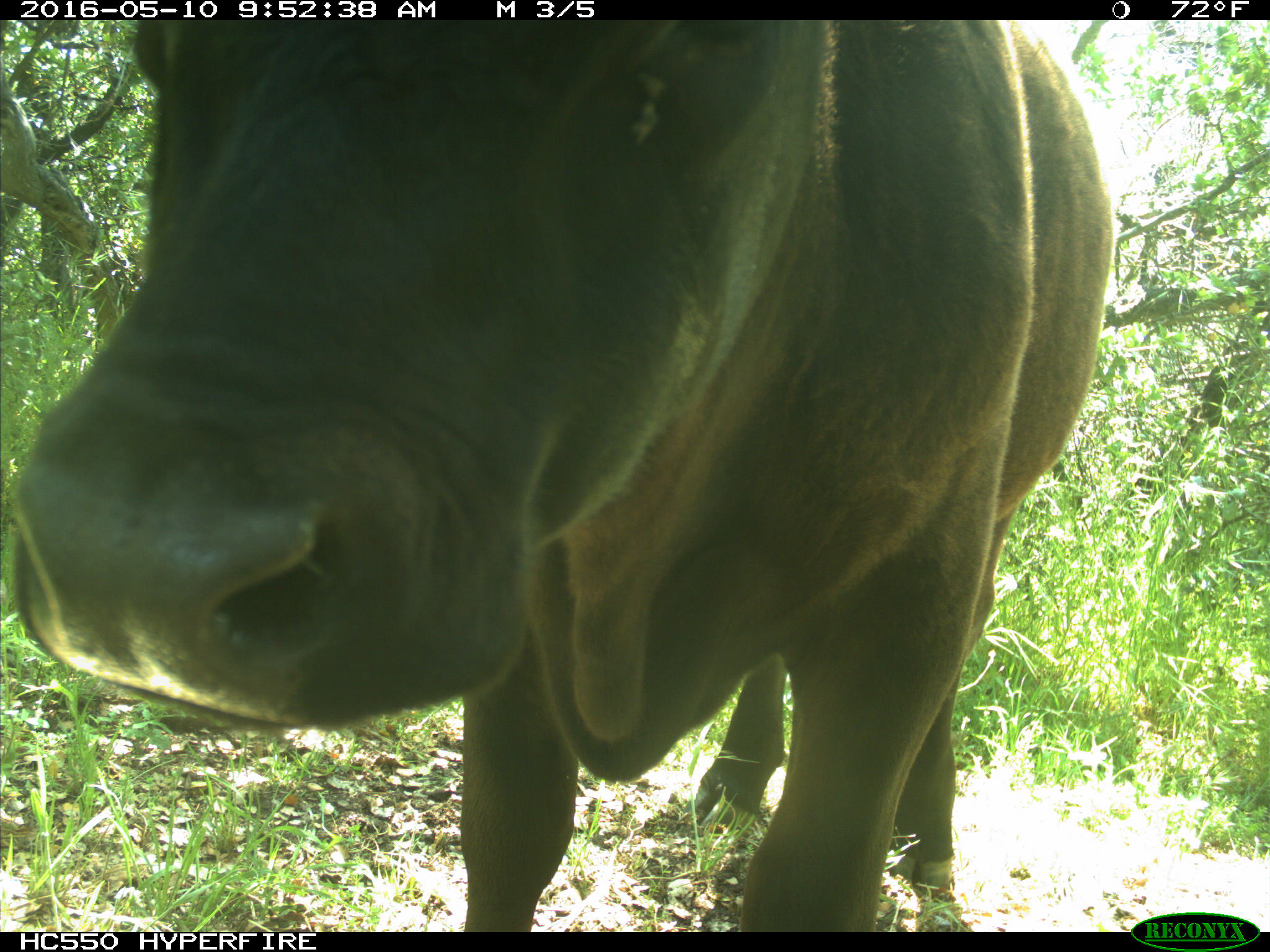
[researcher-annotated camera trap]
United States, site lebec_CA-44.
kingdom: Animalia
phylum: Chordata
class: Mammalia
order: Artiodactyla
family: Bovidae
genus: Bos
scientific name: Bos taurus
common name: domestic cow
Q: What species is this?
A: Bos taurus (domestic cow).